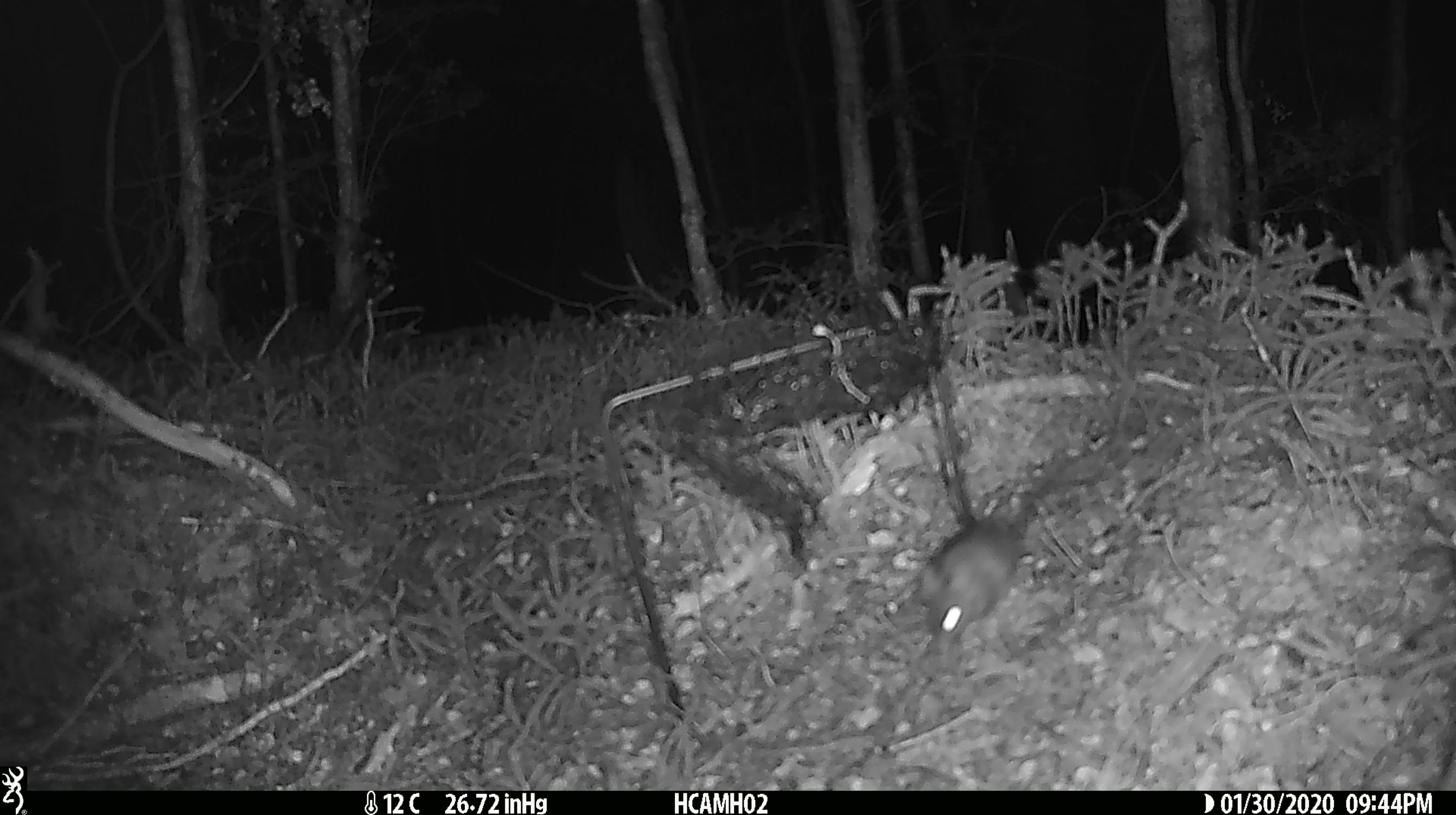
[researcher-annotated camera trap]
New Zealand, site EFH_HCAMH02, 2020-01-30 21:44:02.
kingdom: Animalia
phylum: Chordata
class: Mammalia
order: Rodentia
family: Muridae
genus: Mus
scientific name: Mus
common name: mouse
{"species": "mouse (Mus)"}